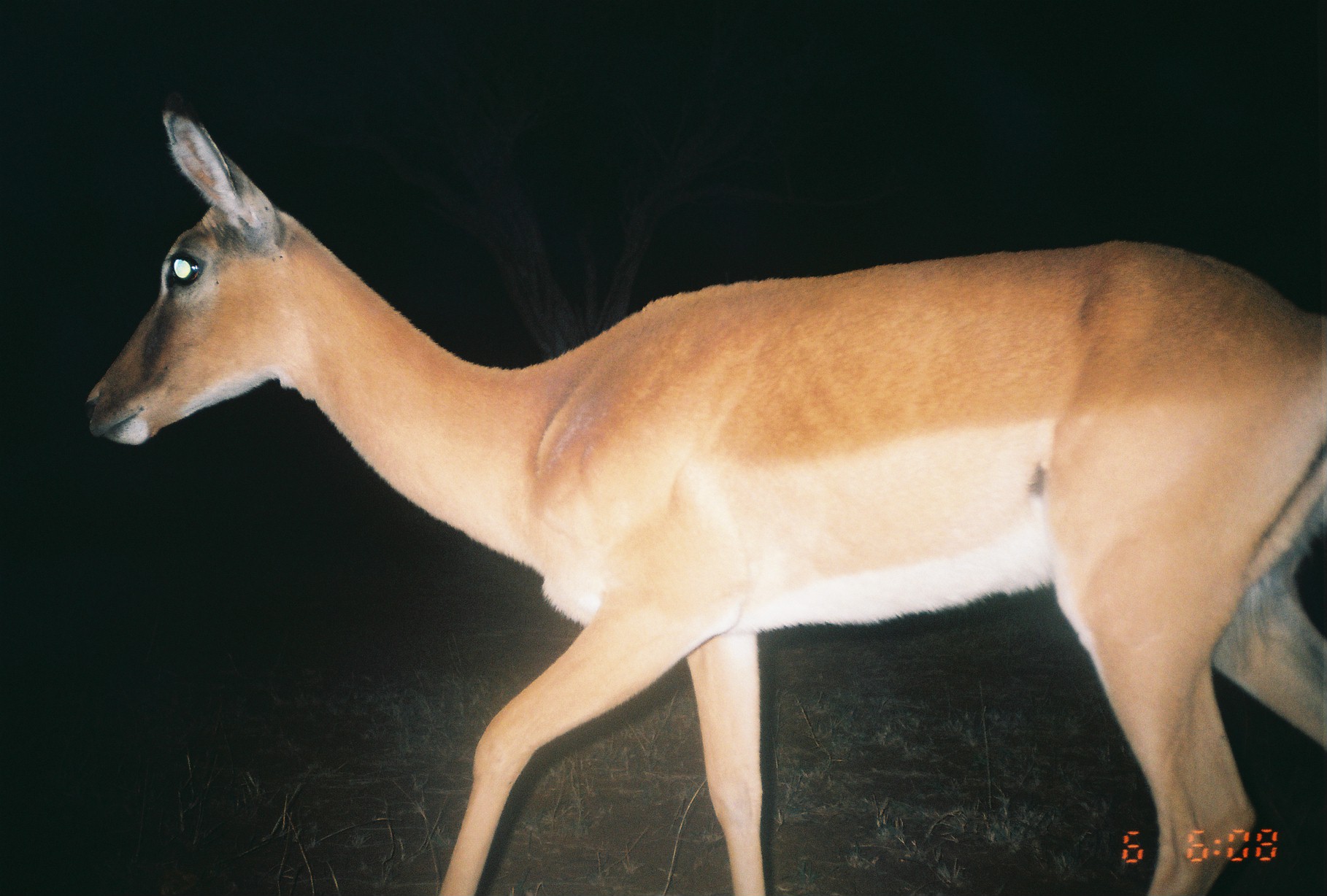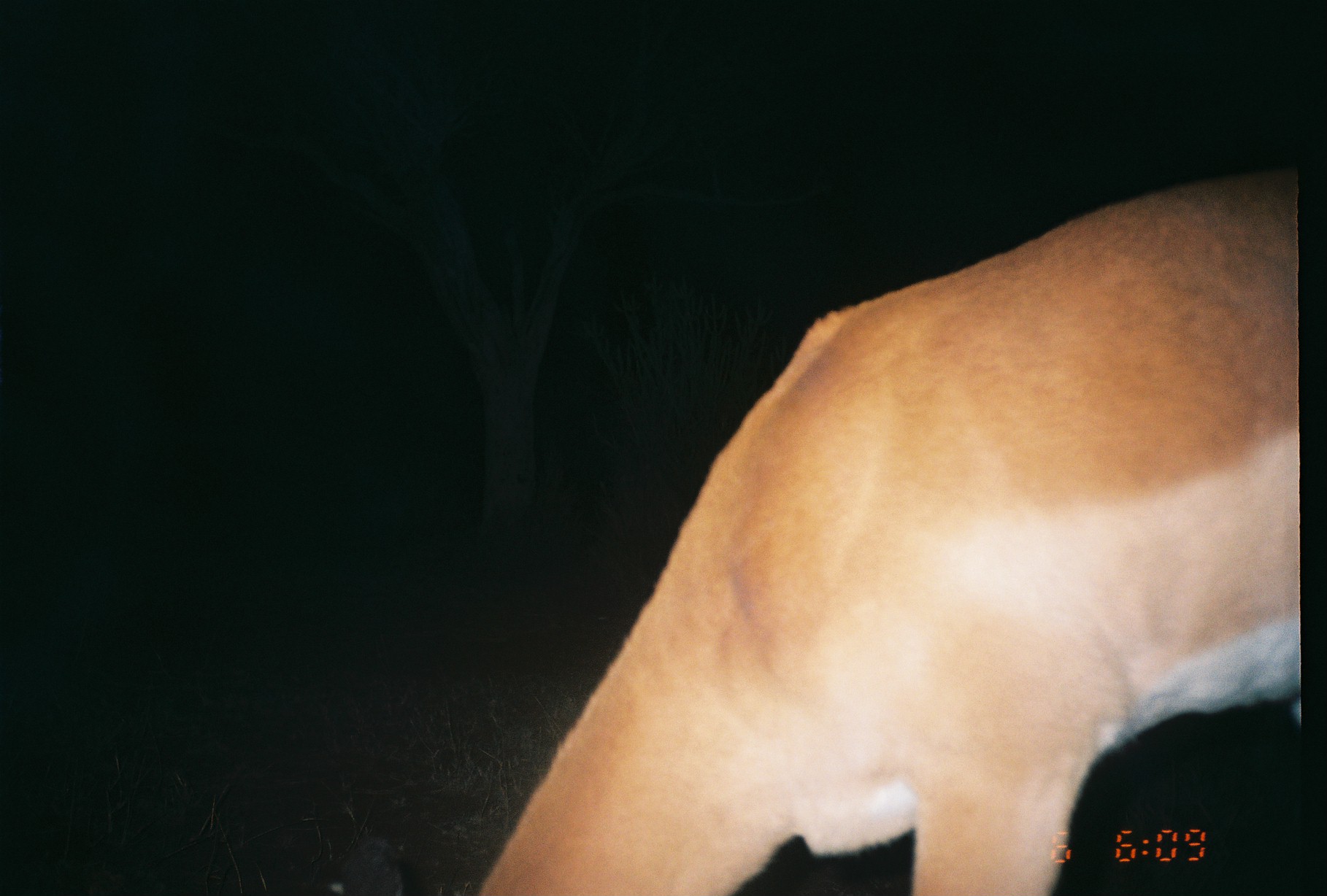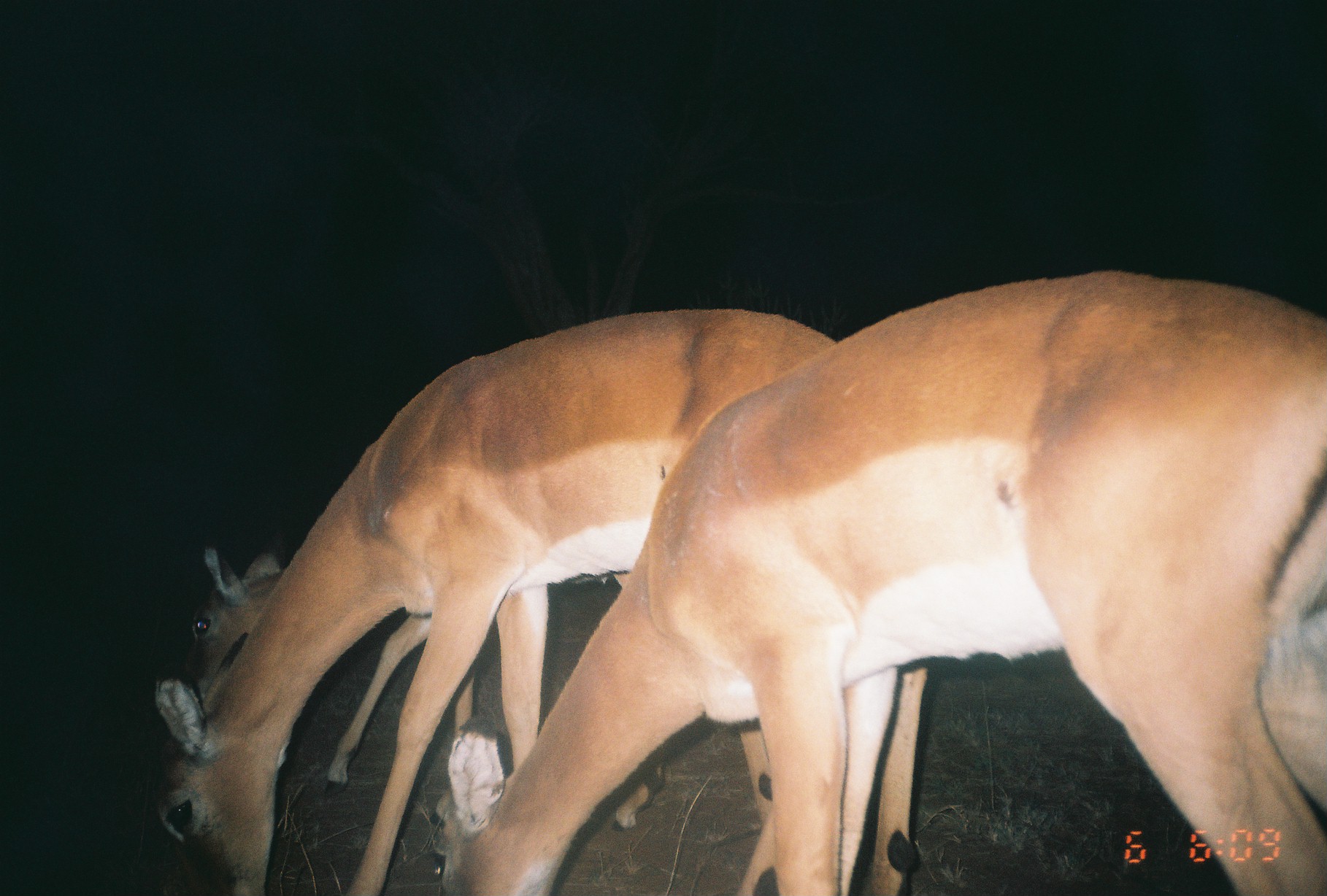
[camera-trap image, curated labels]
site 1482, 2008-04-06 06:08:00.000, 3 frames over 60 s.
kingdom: Animalia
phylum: Chordata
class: Mammalia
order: Artiodactyla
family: Bovidae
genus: Aepyceros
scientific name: Aepyceros melampus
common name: impala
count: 1